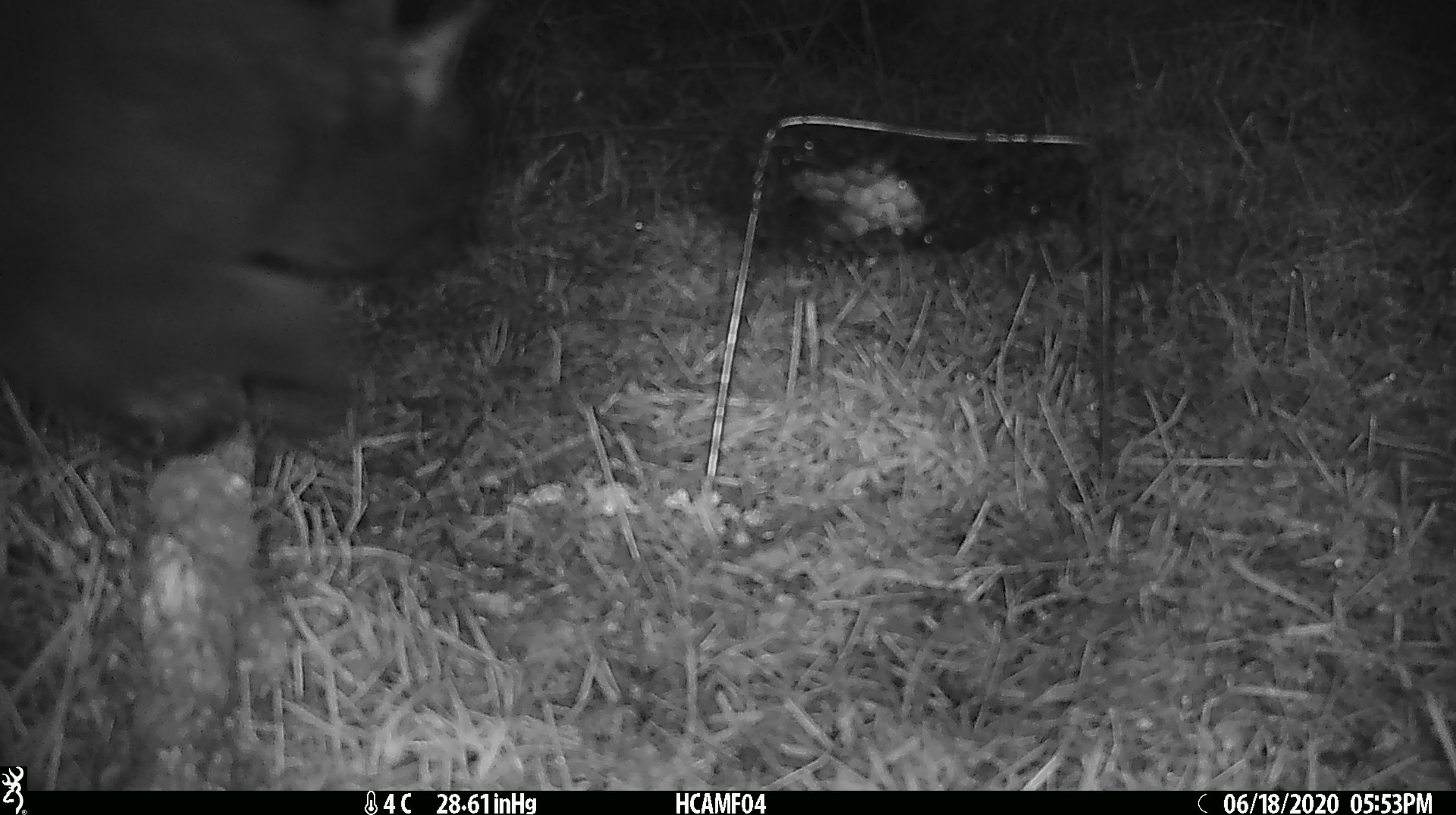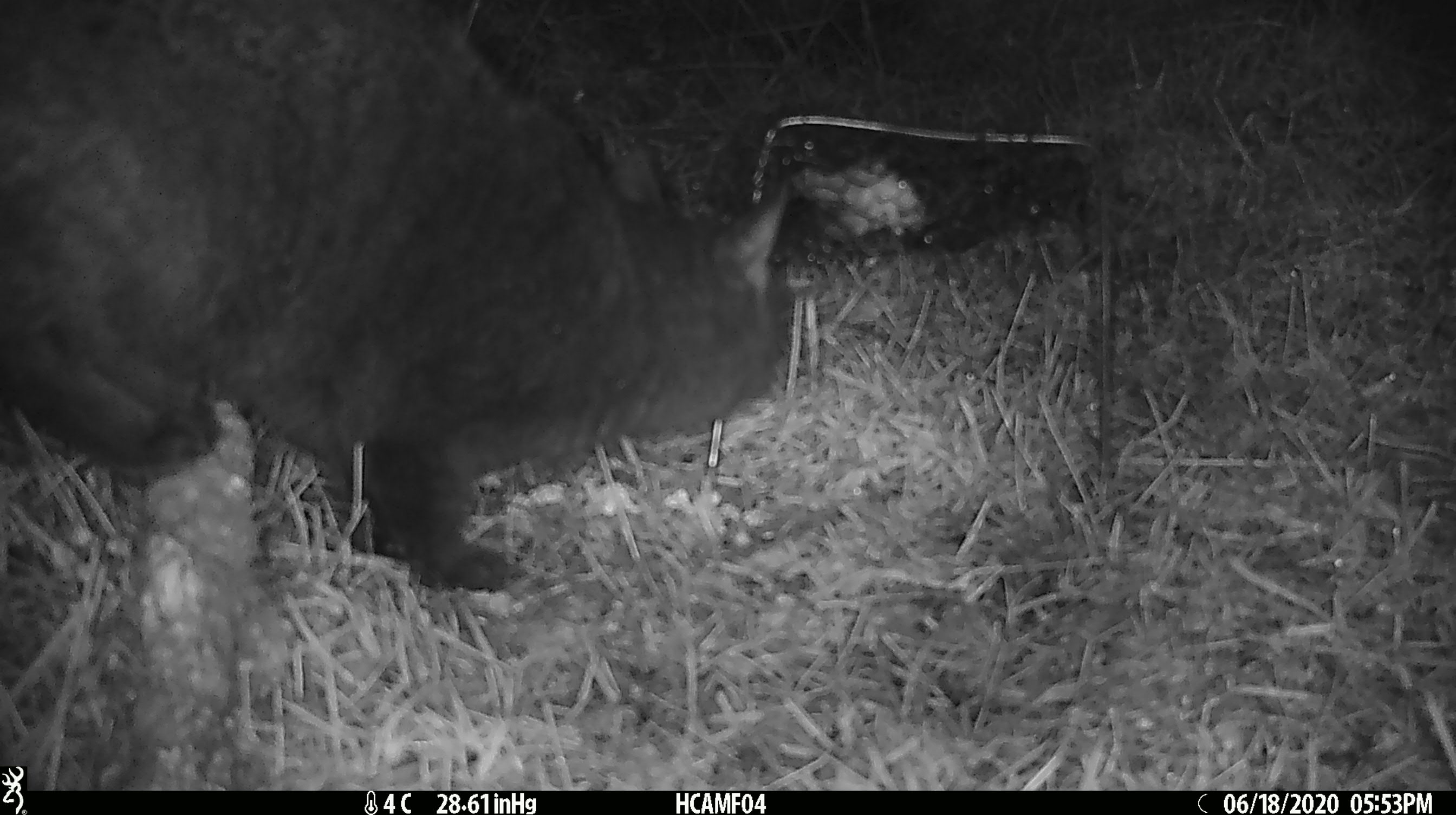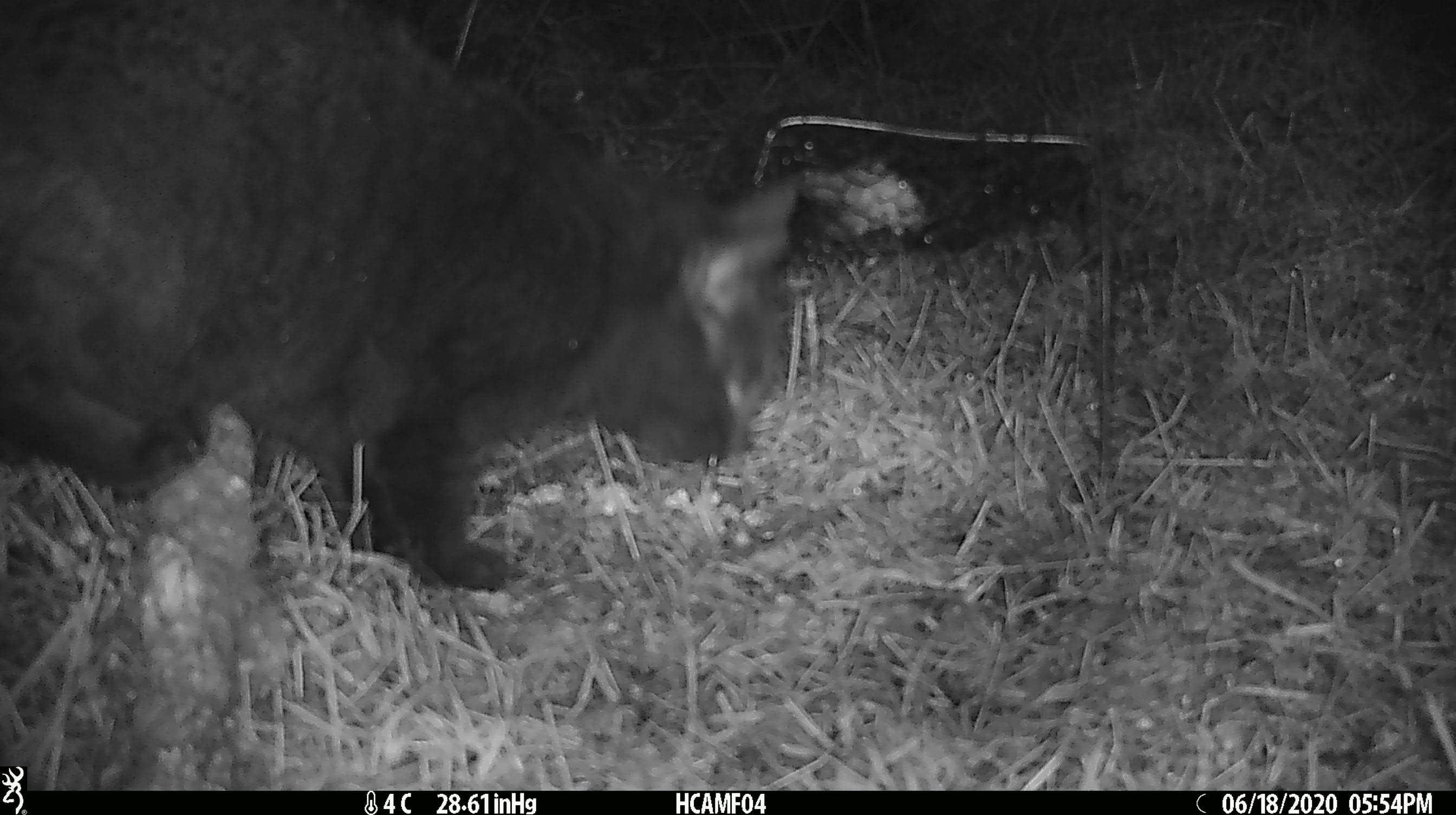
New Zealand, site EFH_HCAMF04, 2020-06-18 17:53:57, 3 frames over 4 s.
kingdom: Animalia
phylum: Chordata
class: Mammalia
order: Carnivora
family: Felidae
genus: Felis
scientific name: Felis catus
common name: domestic cat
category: cat